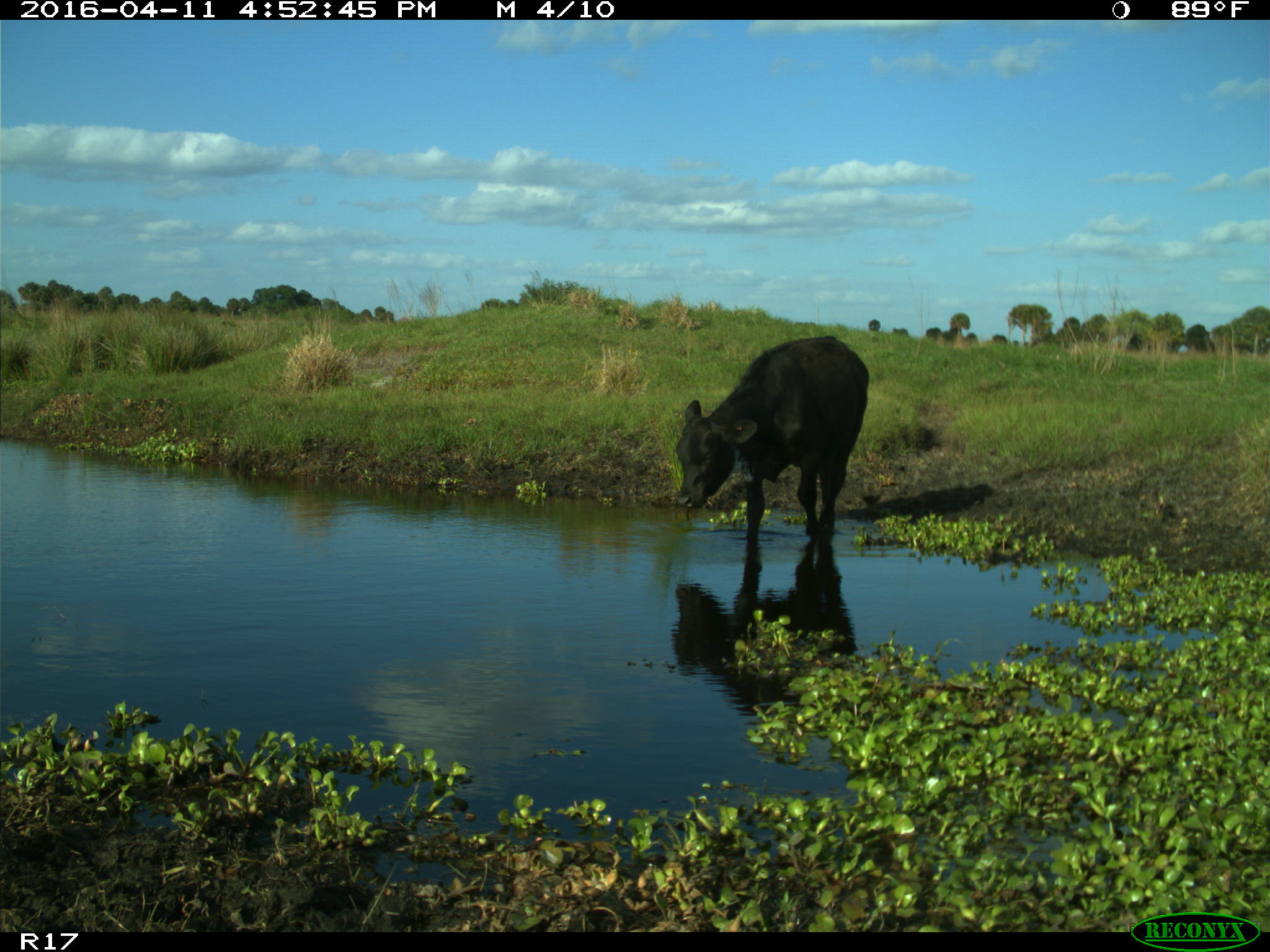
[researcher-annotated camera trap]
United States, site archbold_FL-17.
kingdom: Animalia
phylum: Chordata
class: Mammalia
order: Artiodactyla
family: Bovidae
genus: Bos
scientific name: Bos taurus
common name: domestic cow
Bos taurus (domestic cow).